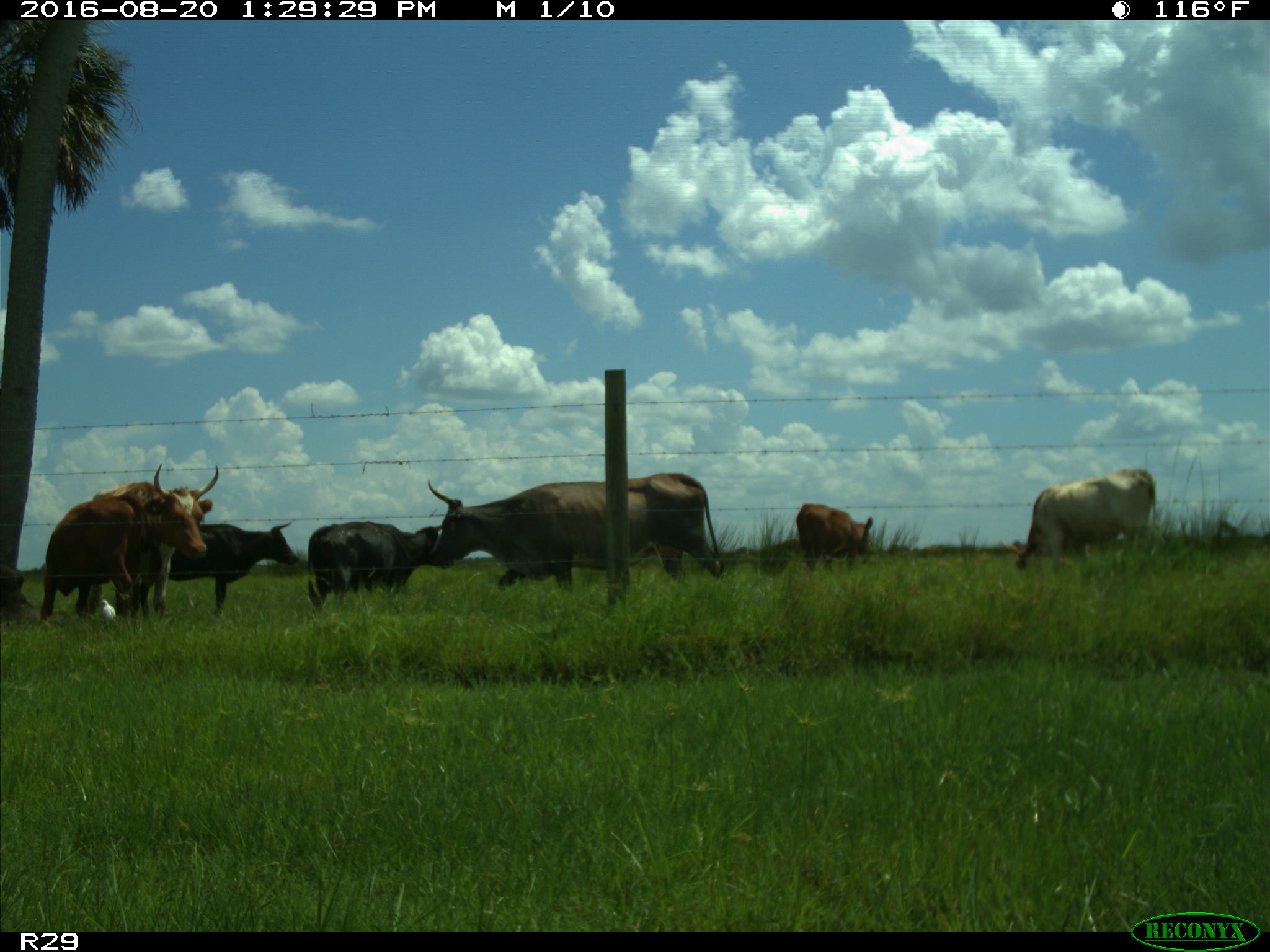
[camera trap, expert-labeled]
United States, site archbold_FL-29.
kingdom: Animalia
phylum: Chordata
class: Mammalia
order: Artiodactyla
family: Bovidae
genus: Bos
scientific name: Bos taurus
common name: domestic cow